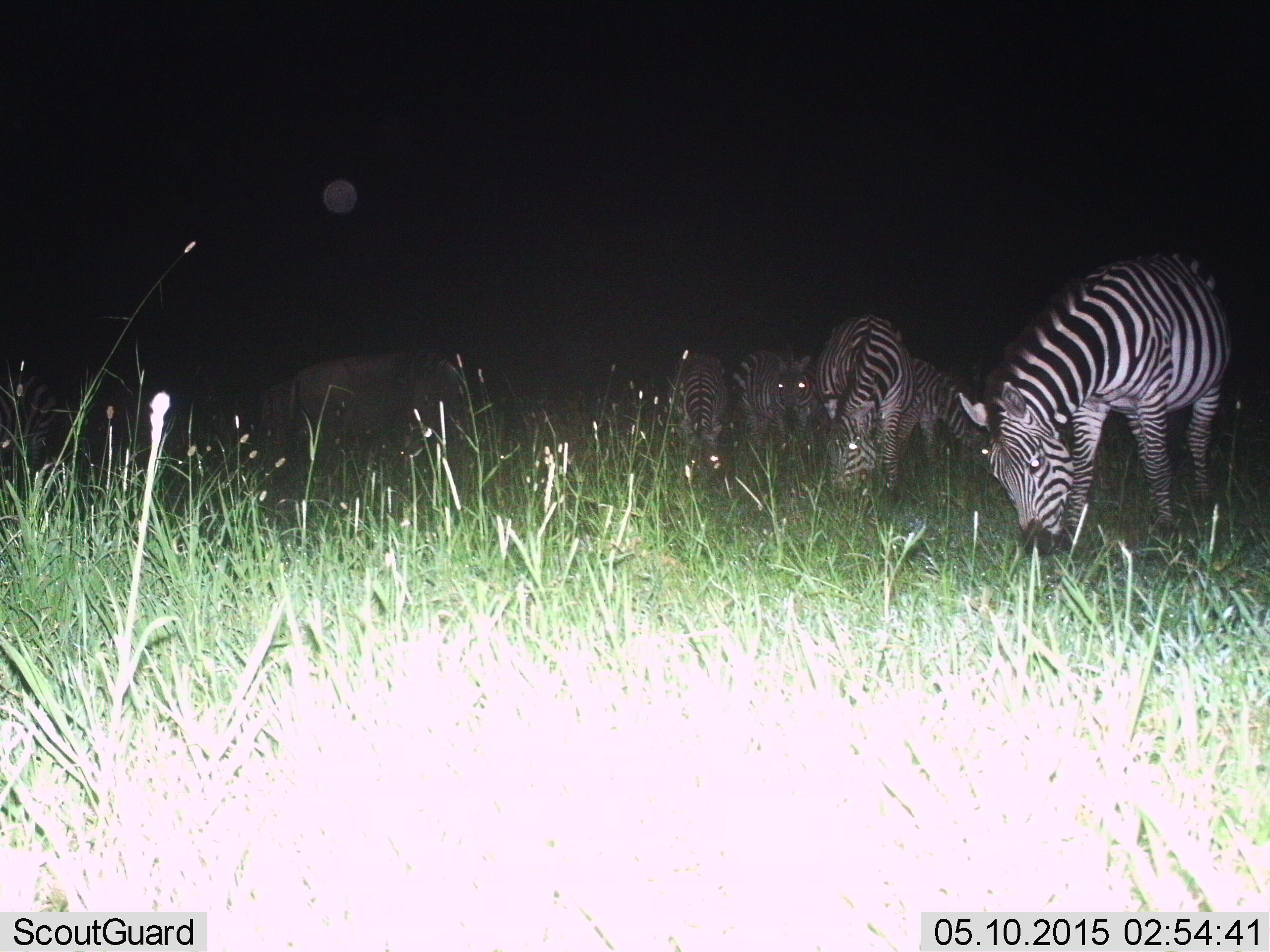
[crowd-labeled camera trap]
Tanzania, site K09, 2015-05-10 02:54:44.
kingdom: Animalia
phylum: Chordata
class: Mammalia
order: Perissodactyla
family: Equidae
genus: Equus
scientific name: Equus quagga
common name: plains zebra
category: zebra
Zebra (plains zebra) (Equus quagga), count 6. Behavior (volunteer vote fractions): standing 44%, resting 6%, moving 6%, interacting 6%. Young present (vote fraction): 0%. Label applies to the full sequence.